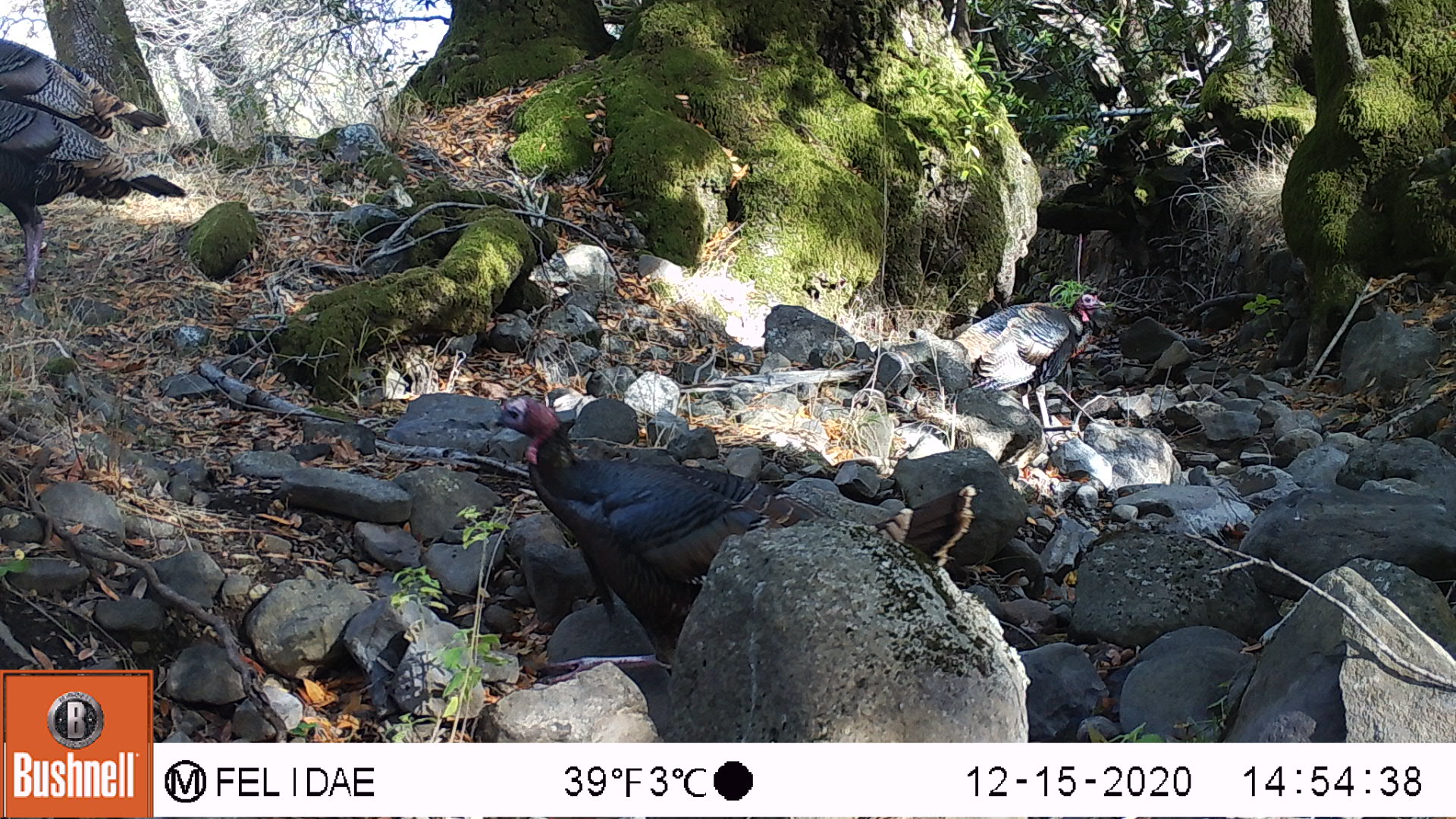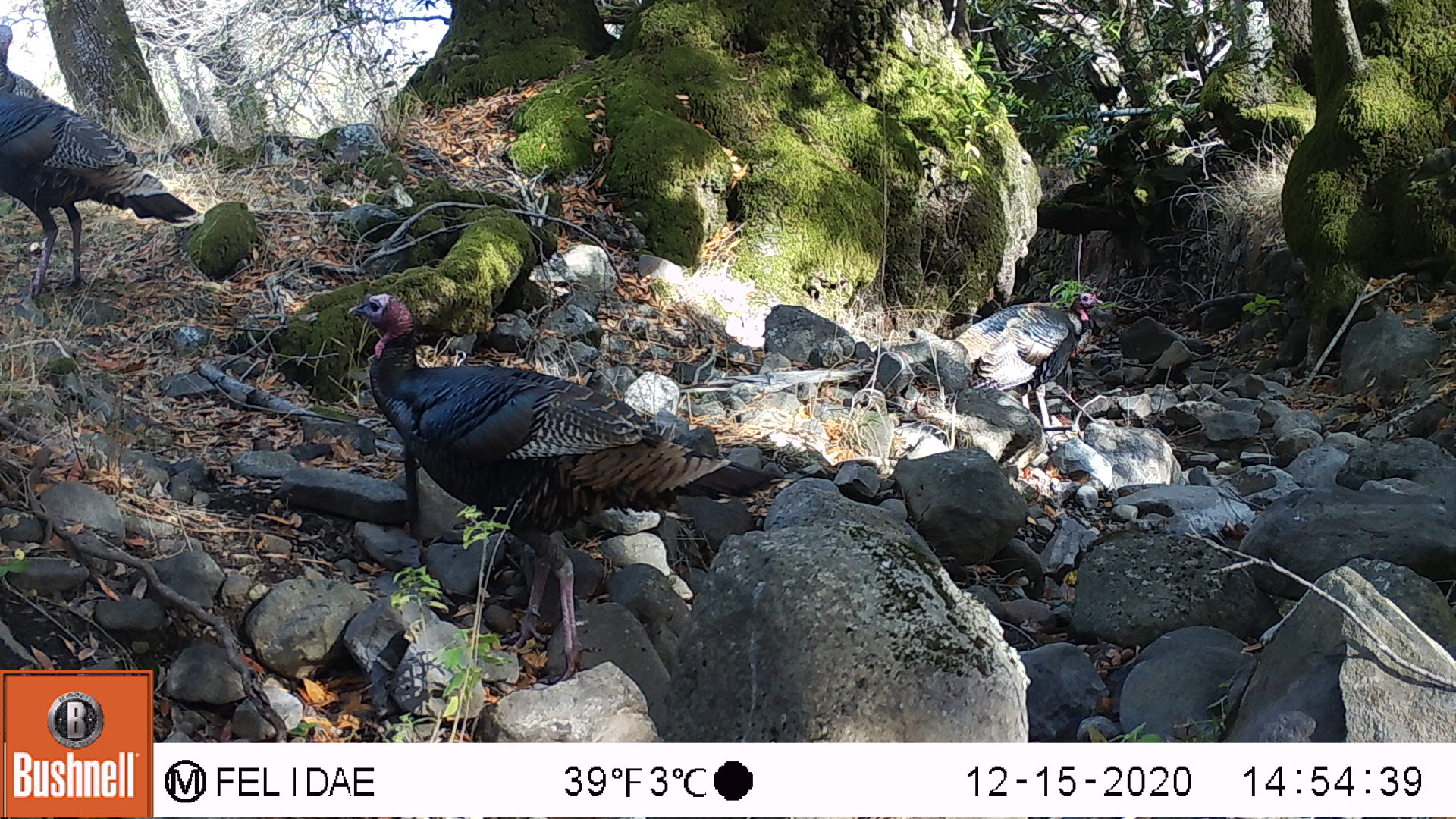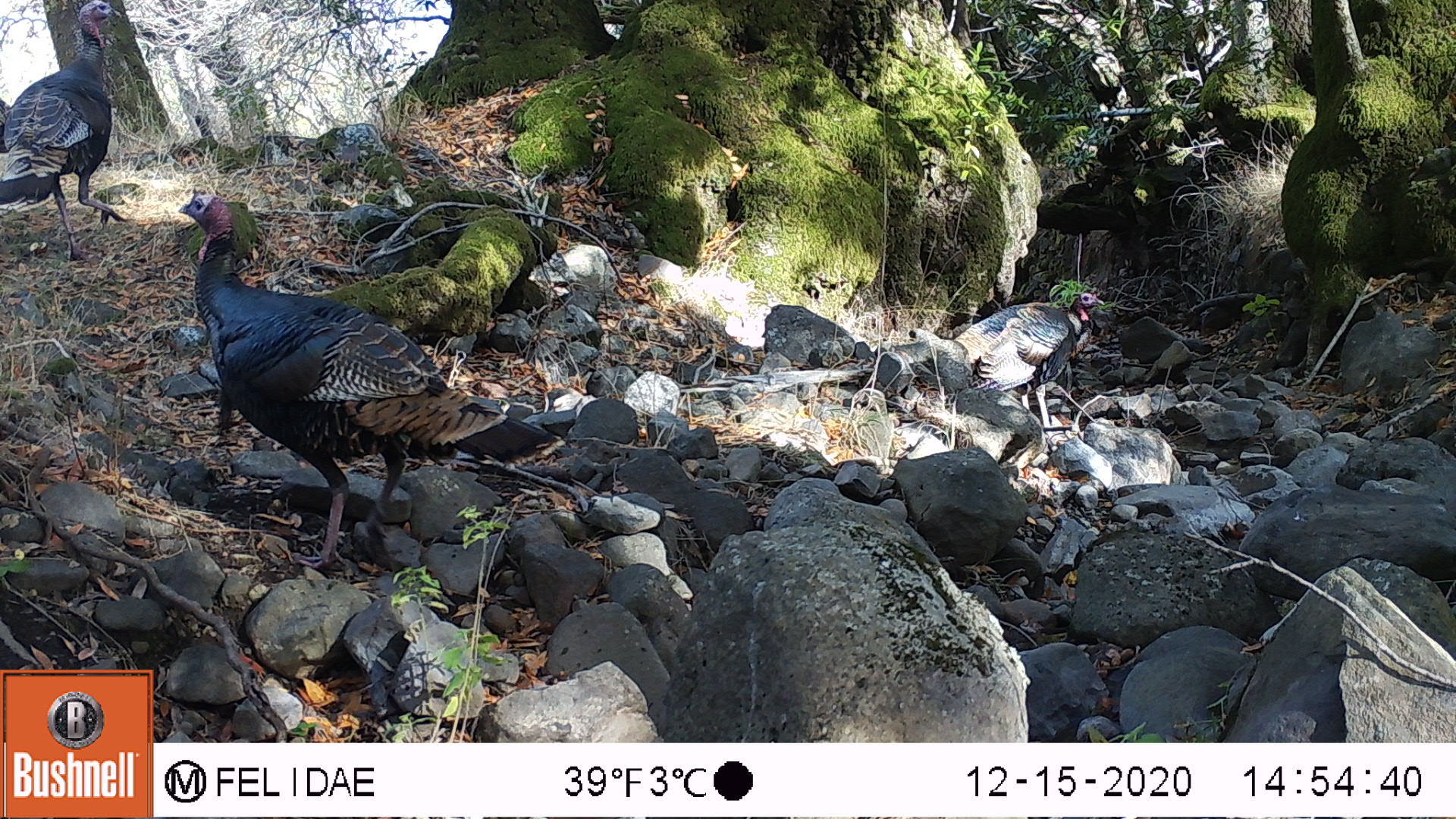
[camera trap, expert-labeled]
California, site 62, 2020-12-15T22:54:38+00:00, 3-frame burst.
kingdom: Animalia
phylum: Chordata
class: Aves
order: Galliformes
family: Phasianidae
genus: Meleagris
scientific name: Meleagris gallopavo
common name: turkey